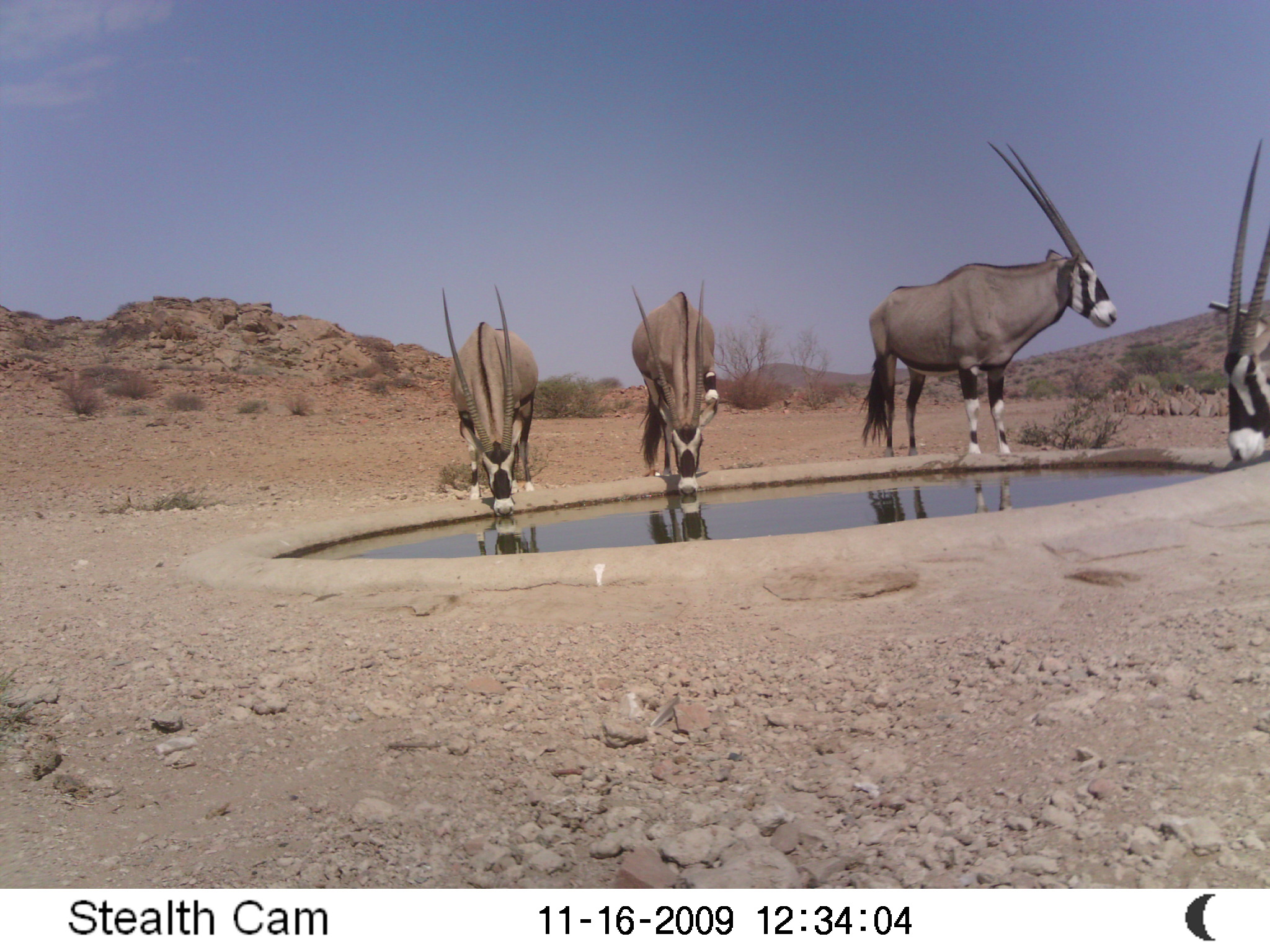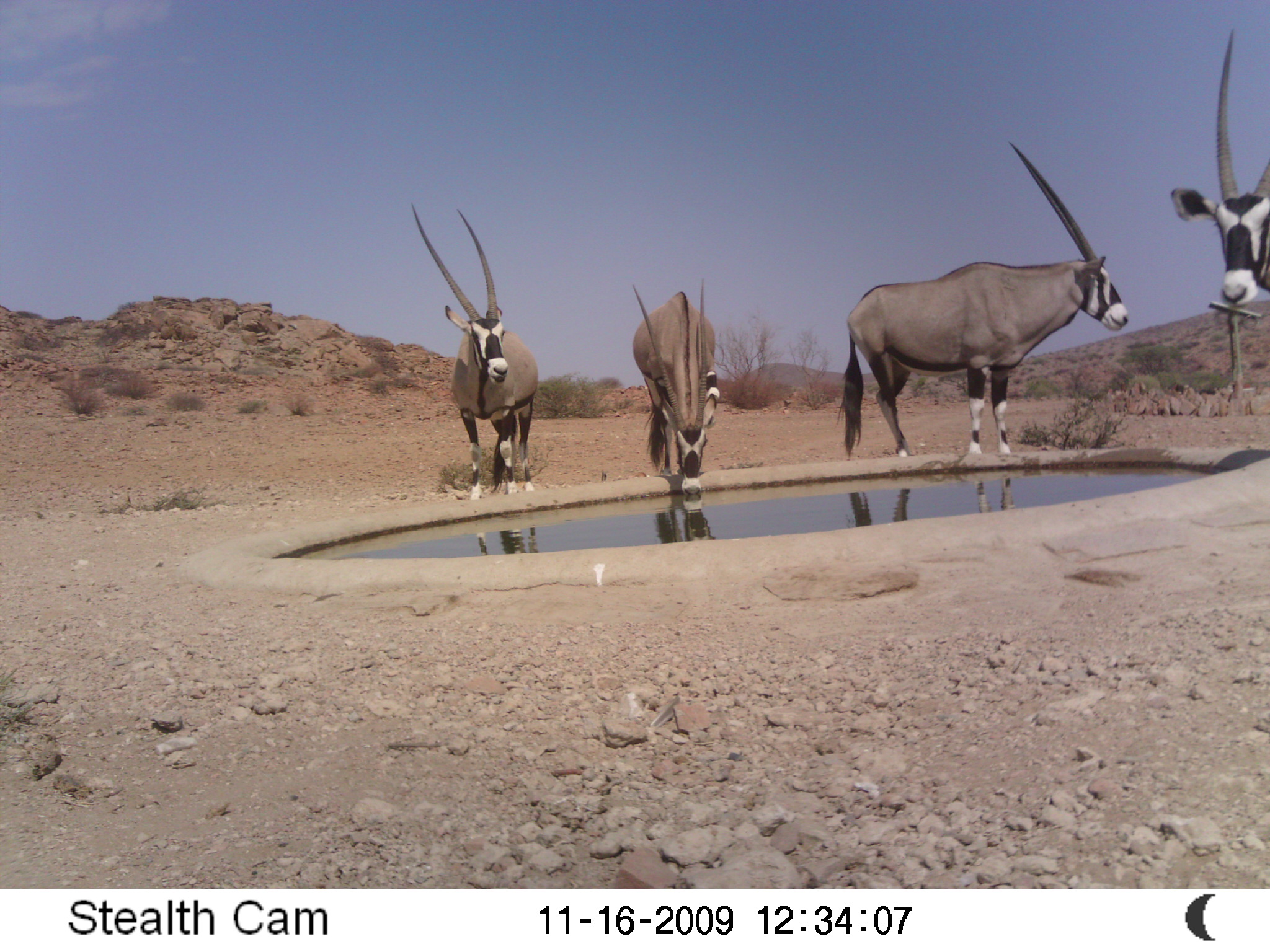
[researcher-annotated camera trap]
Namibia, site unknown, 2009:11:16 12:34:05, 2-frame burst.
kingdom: Animalia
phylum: Chordata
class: Mammalia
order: Artiodactyla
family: Bovidae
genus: Oryx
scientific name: Oryx gazella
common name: gemsbok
Oryx gazella (gemsbok).